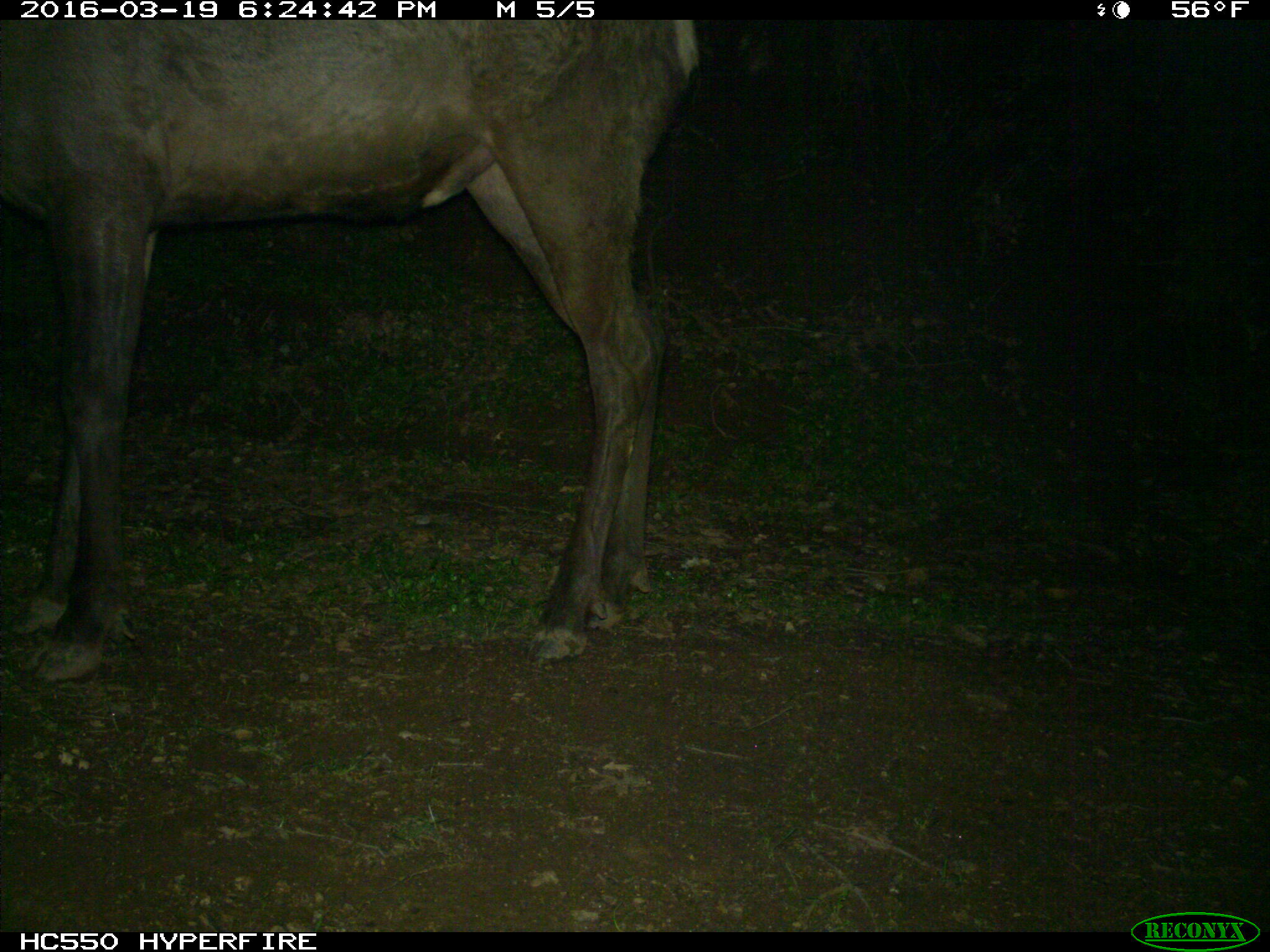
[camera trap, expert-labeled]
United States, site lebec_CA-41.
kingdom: Animalia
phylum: Chordata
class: Mammalia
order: Artiodactyla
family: Cervidae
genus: Cervus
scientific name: Cervus canadensis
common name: elk